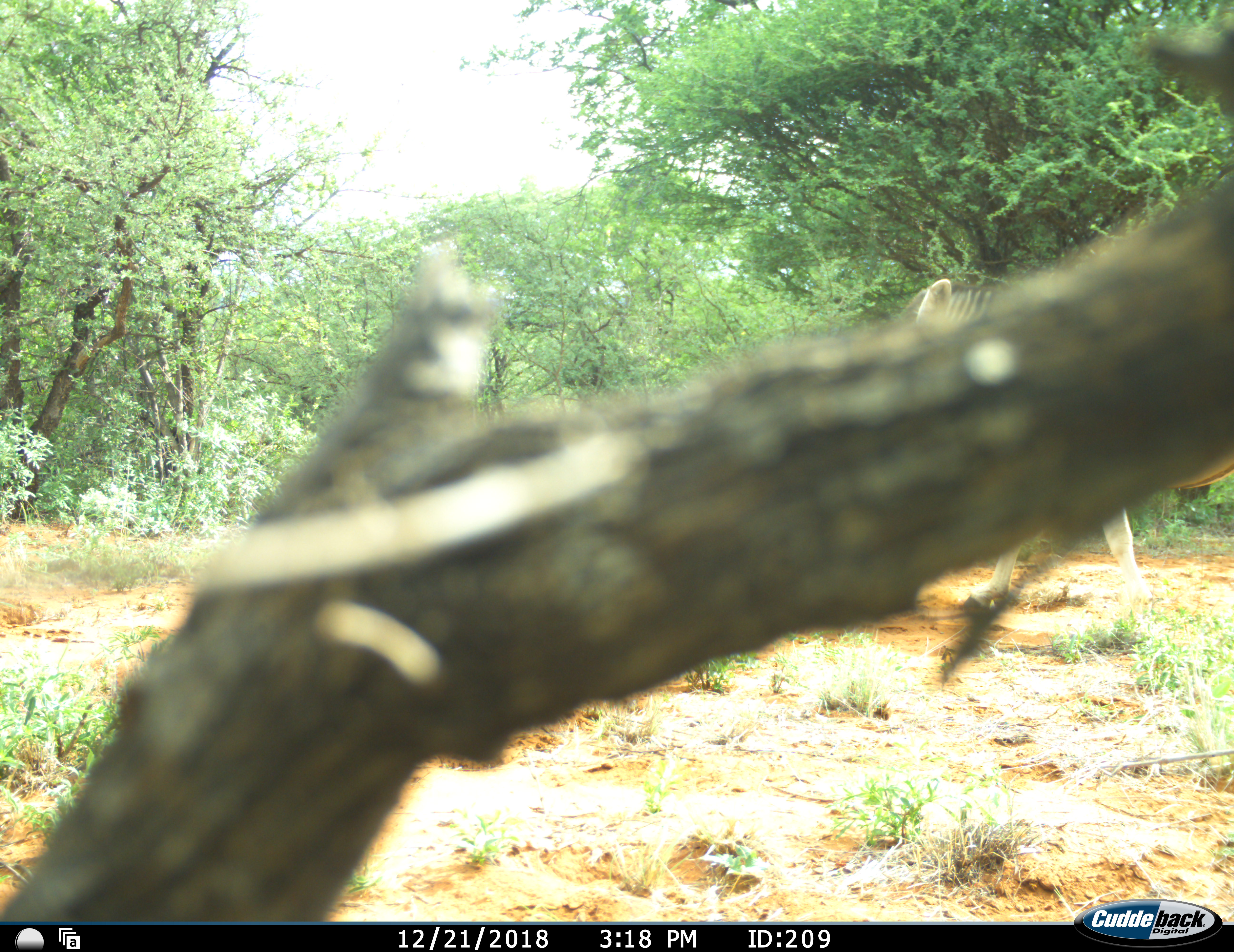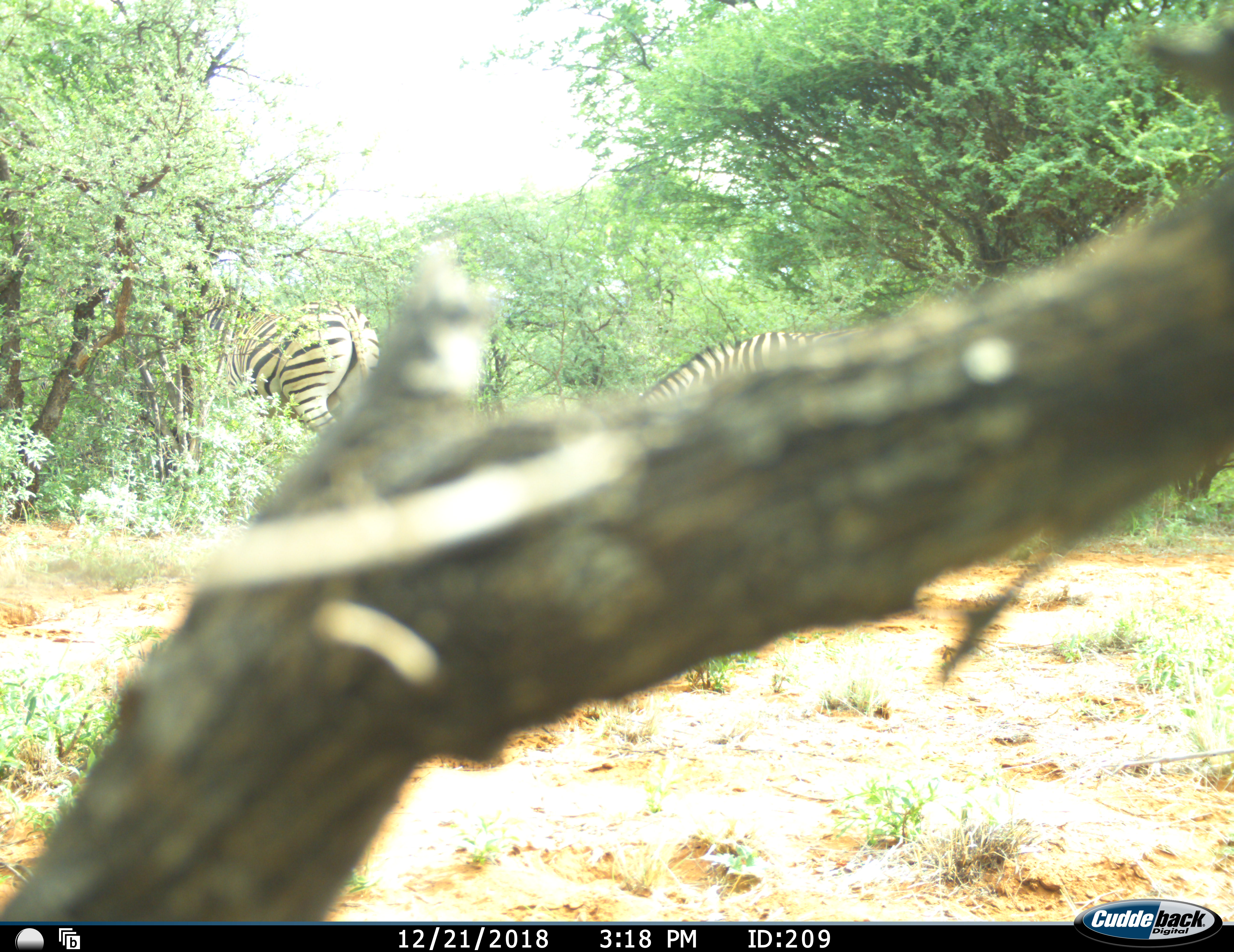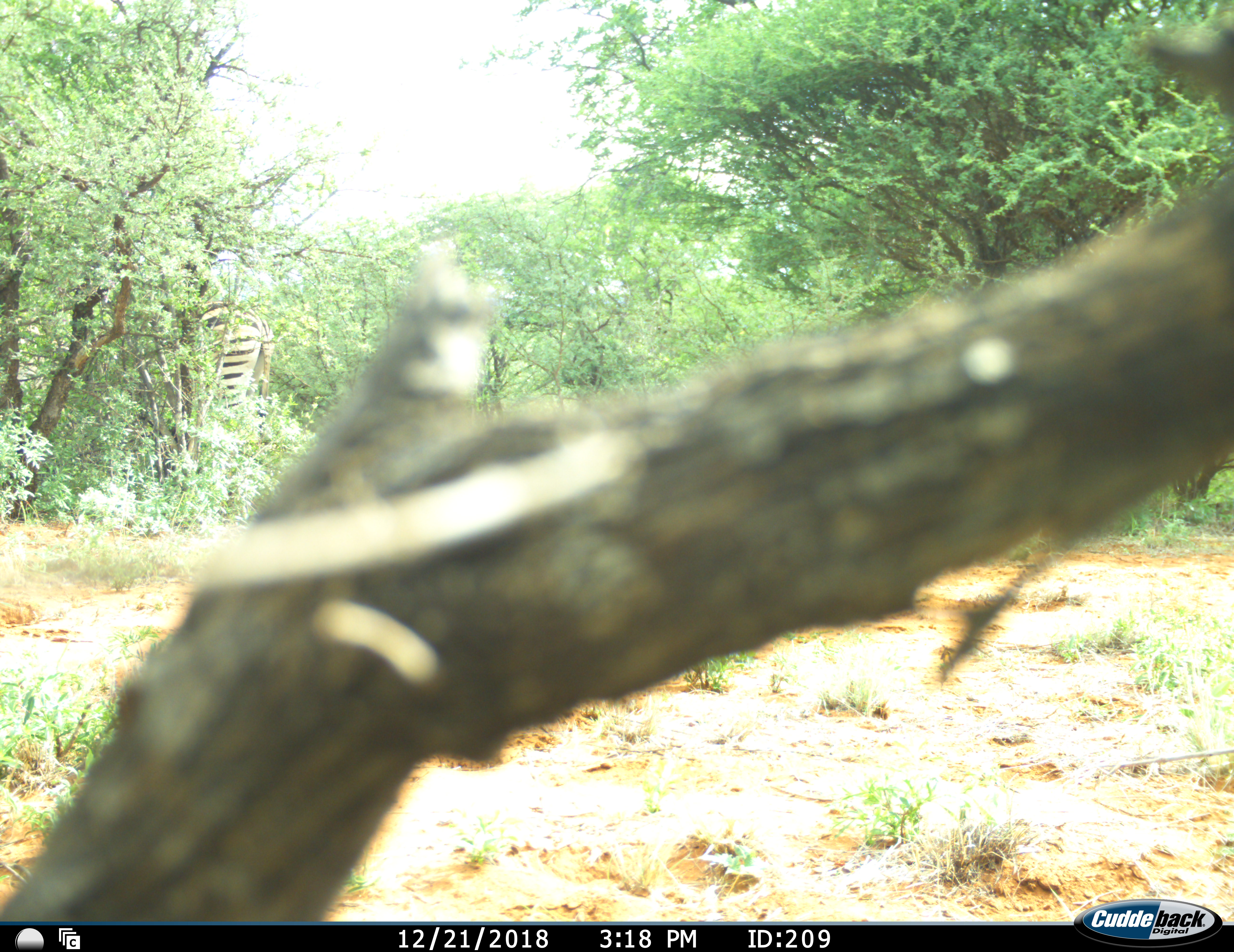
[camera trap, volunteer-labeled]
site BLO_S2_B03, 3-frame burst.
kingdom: Animalia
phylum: Chordata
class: Mammalia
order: Perissodactyla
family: Equidae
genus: Equus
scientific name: Equus quagga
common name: plains zebra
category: zebraplains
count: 2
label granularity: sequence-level